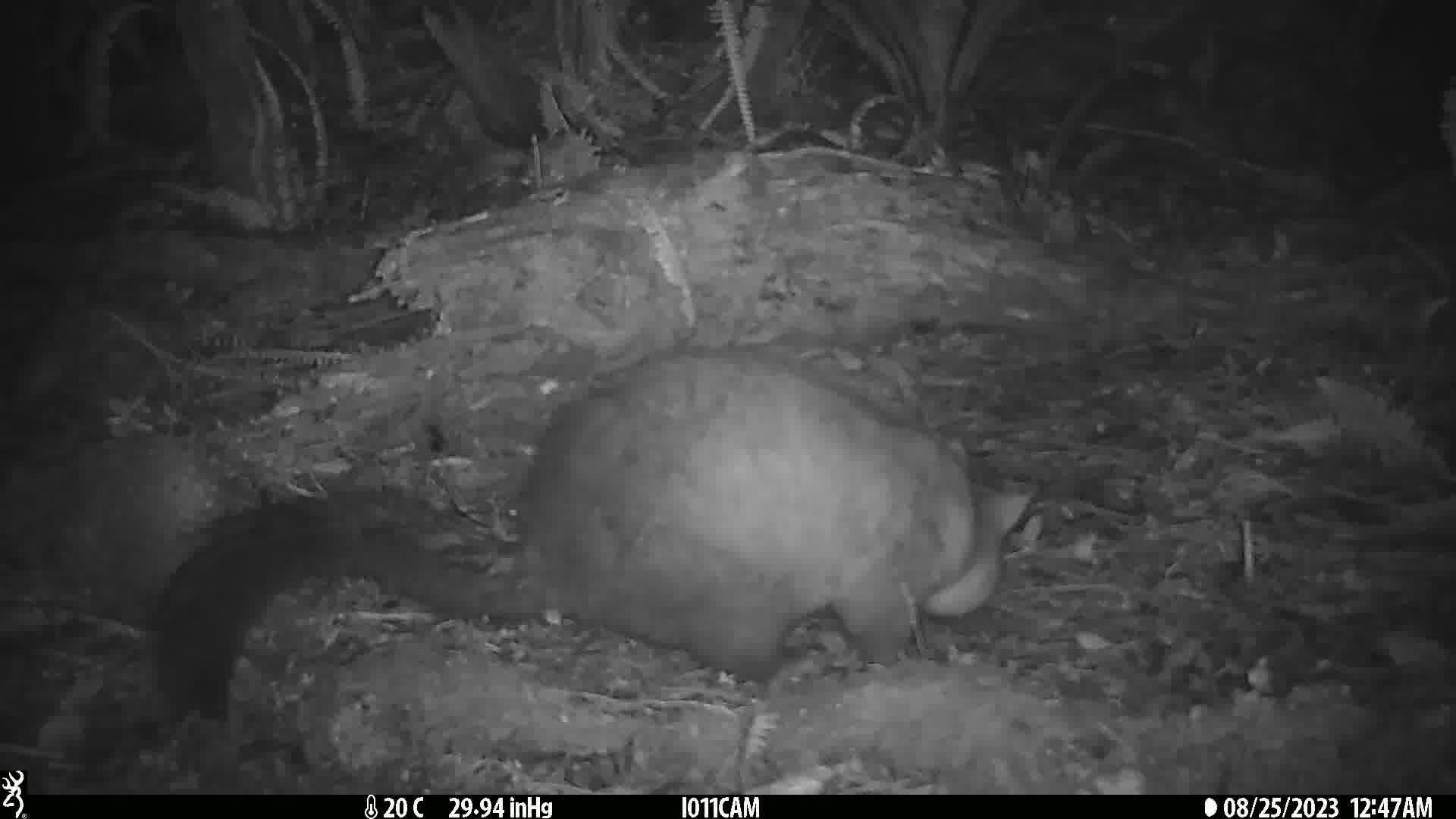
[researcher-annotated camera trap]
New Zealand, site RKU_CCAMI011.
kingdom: Animalia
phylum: Chordata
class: Mammalia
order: Diprotodontia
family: Phalangeridae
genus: Trichosurus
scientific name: Trichosurus vulpecula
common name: common brushtail possum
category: possum